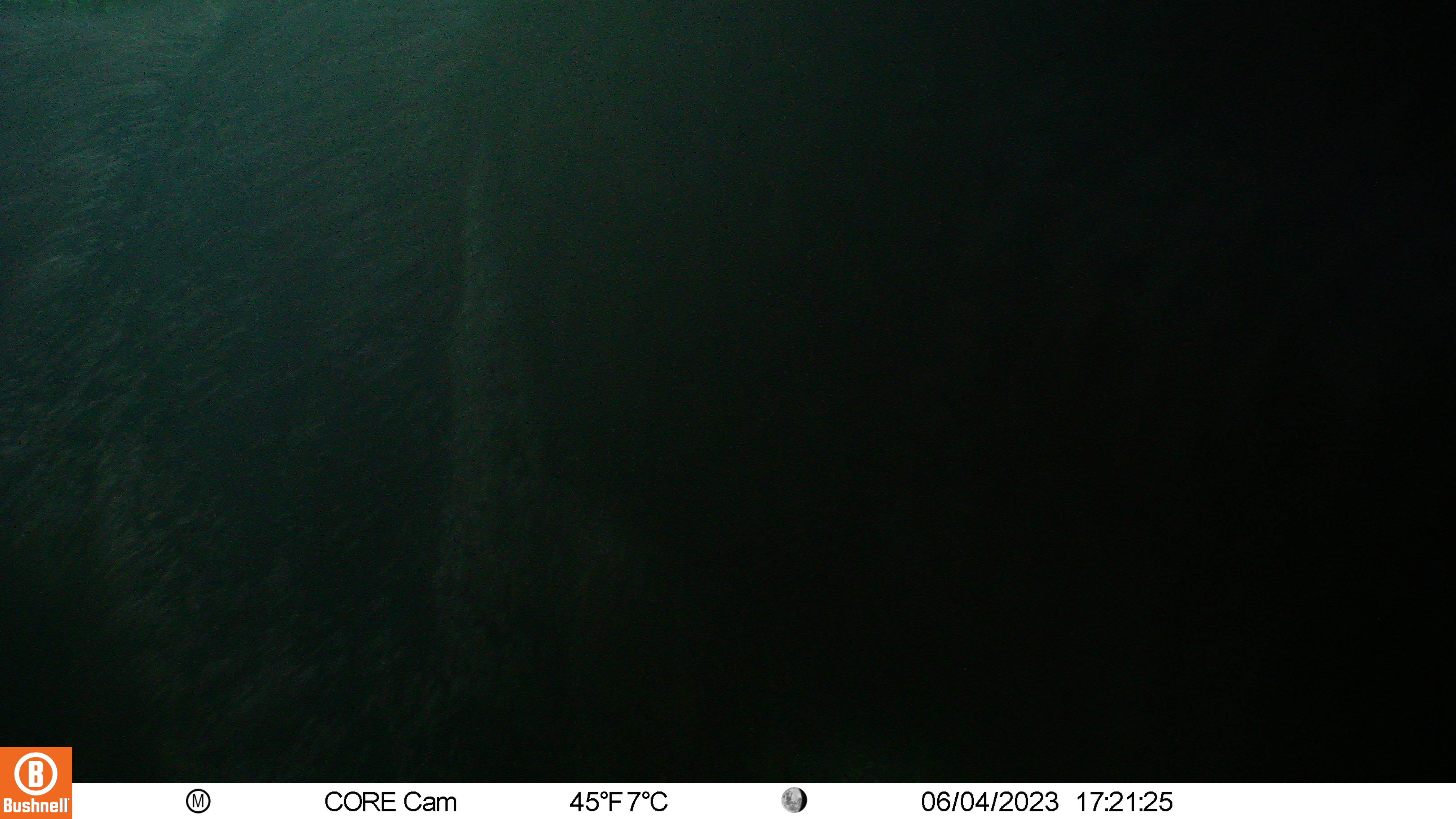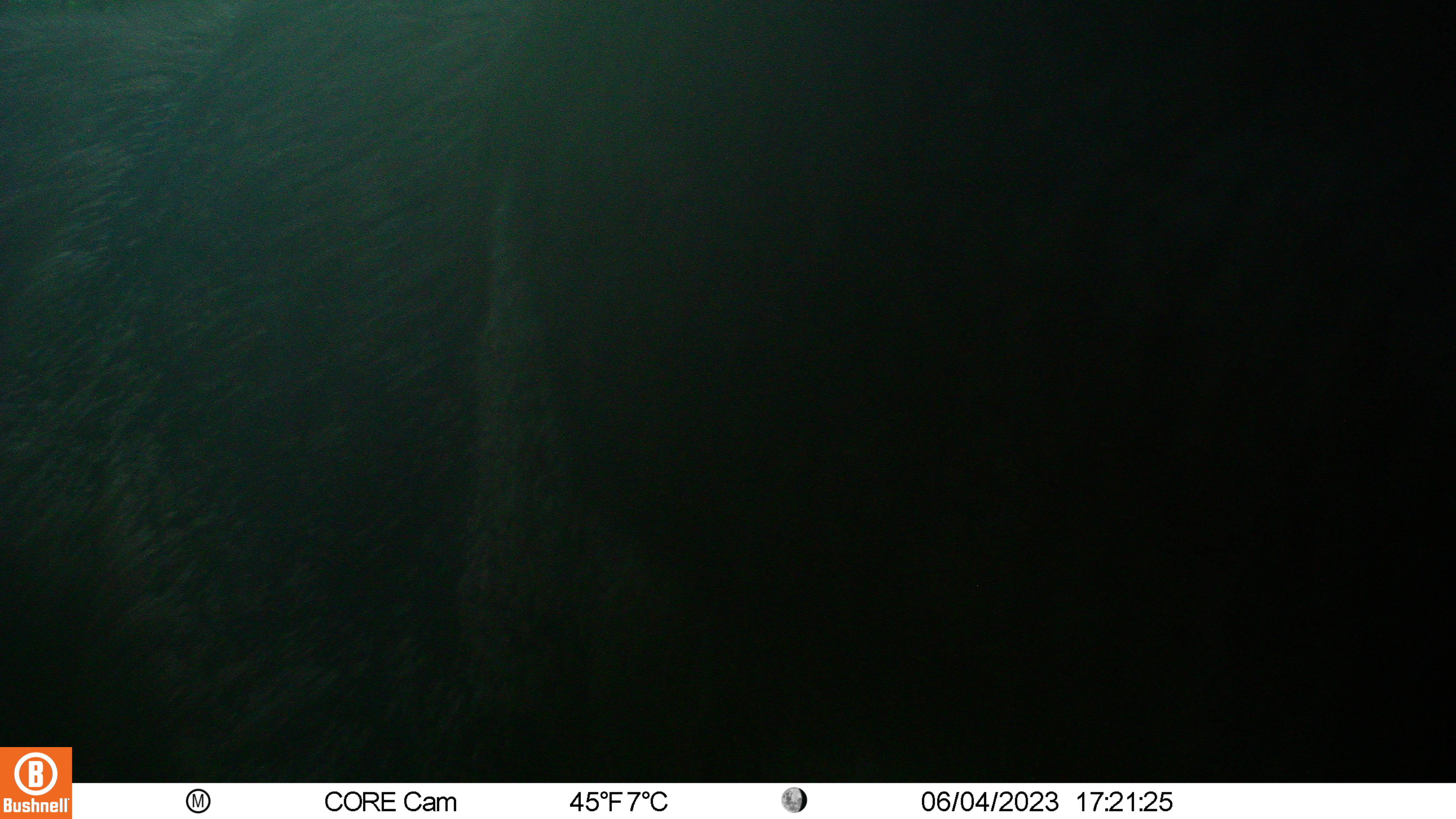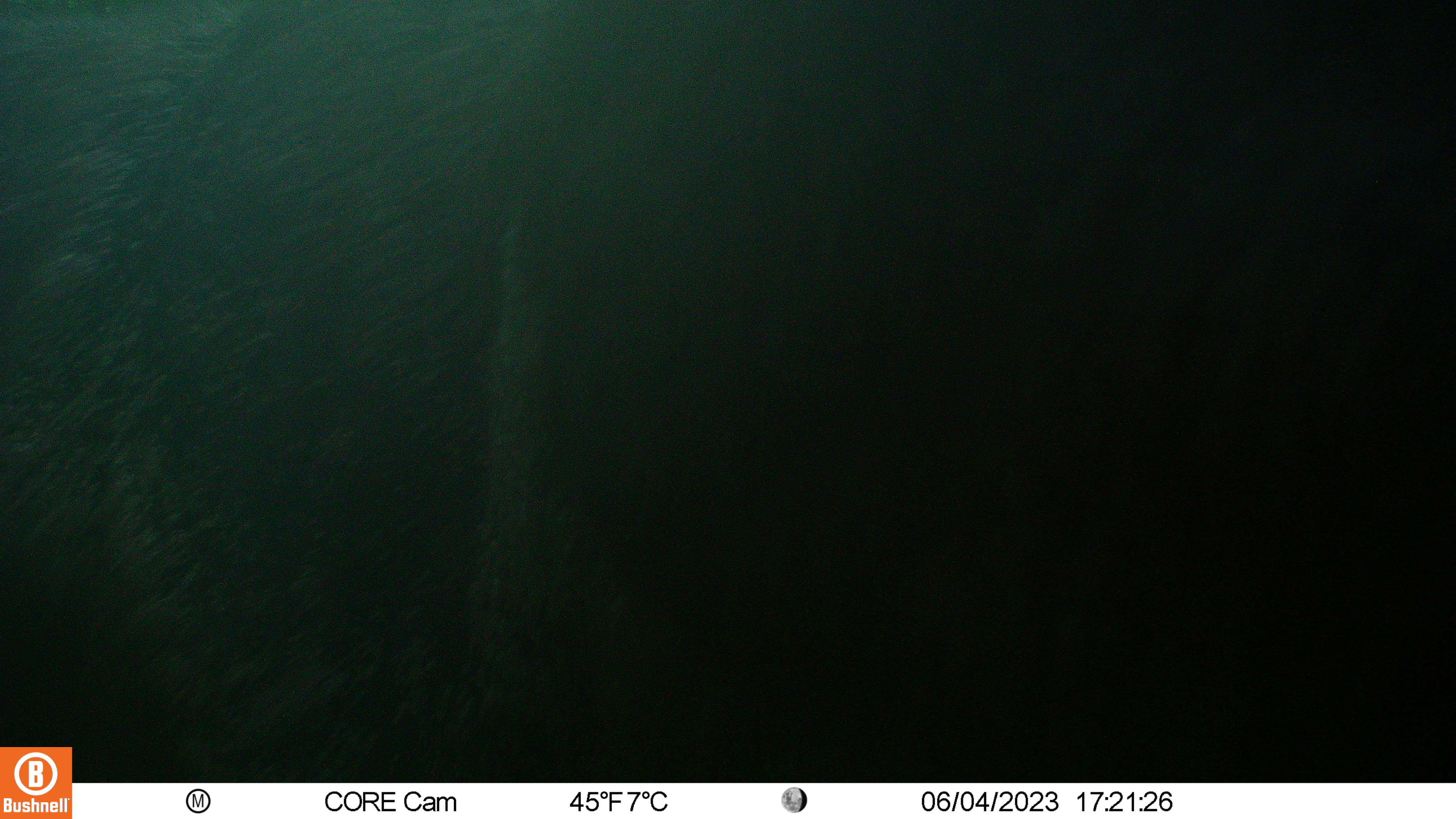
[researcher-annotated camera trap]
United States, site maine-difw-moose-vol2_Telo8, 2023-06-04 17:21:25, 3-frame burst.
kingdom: Animalia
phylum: Chordata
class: Mammalia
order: Artiodactyla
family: Cervidae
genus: Alces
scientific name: Alces alces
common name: moose